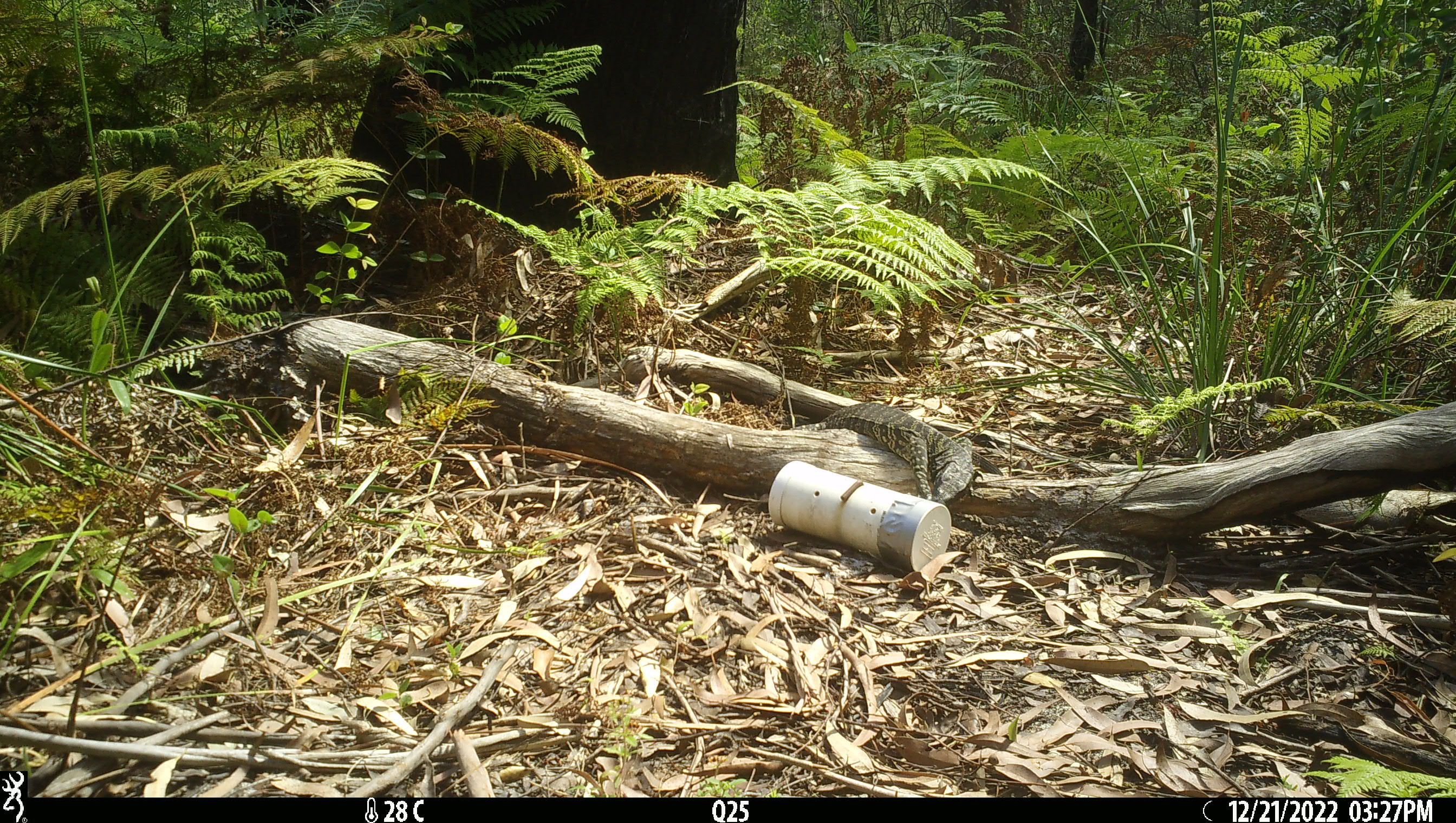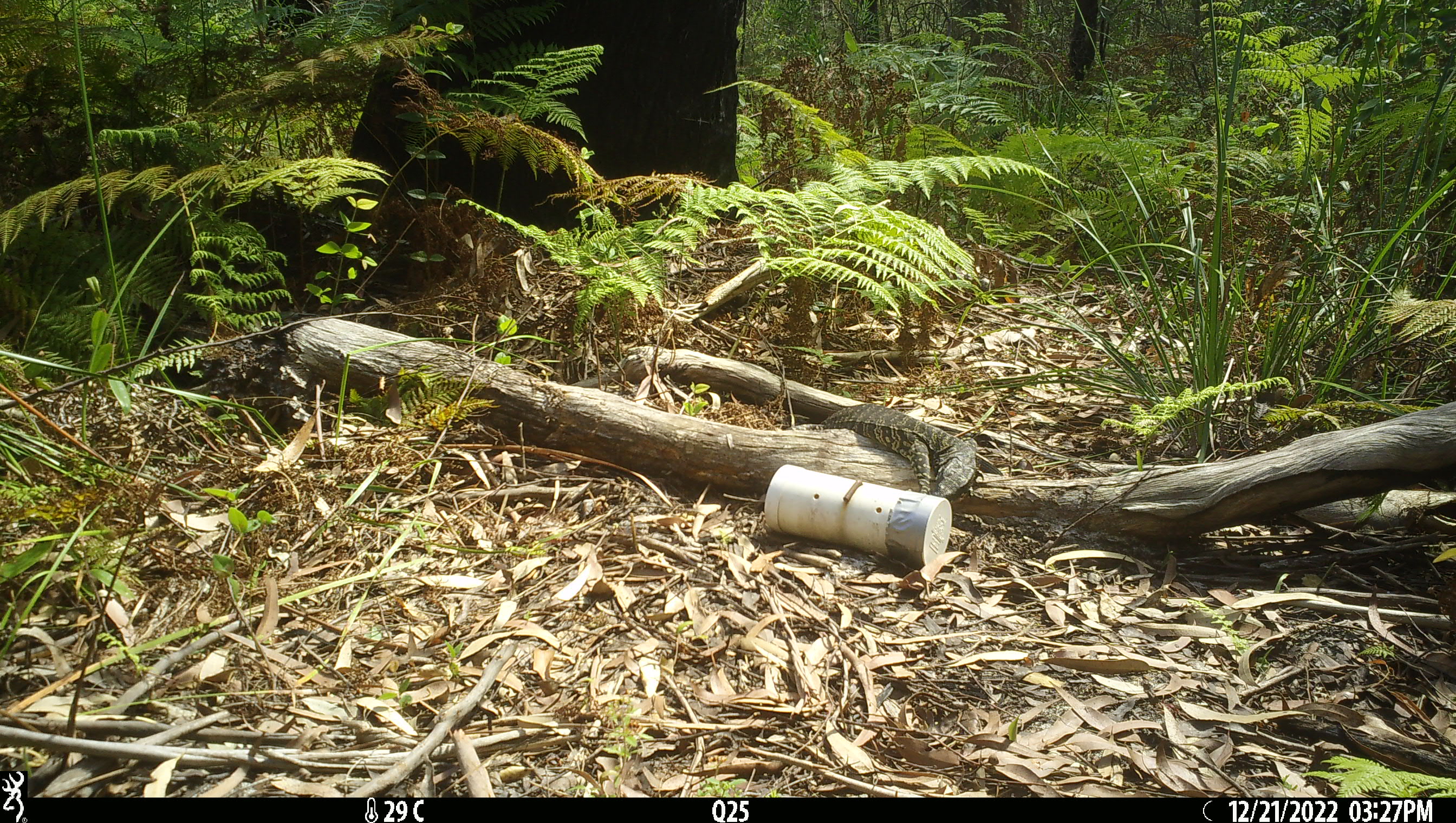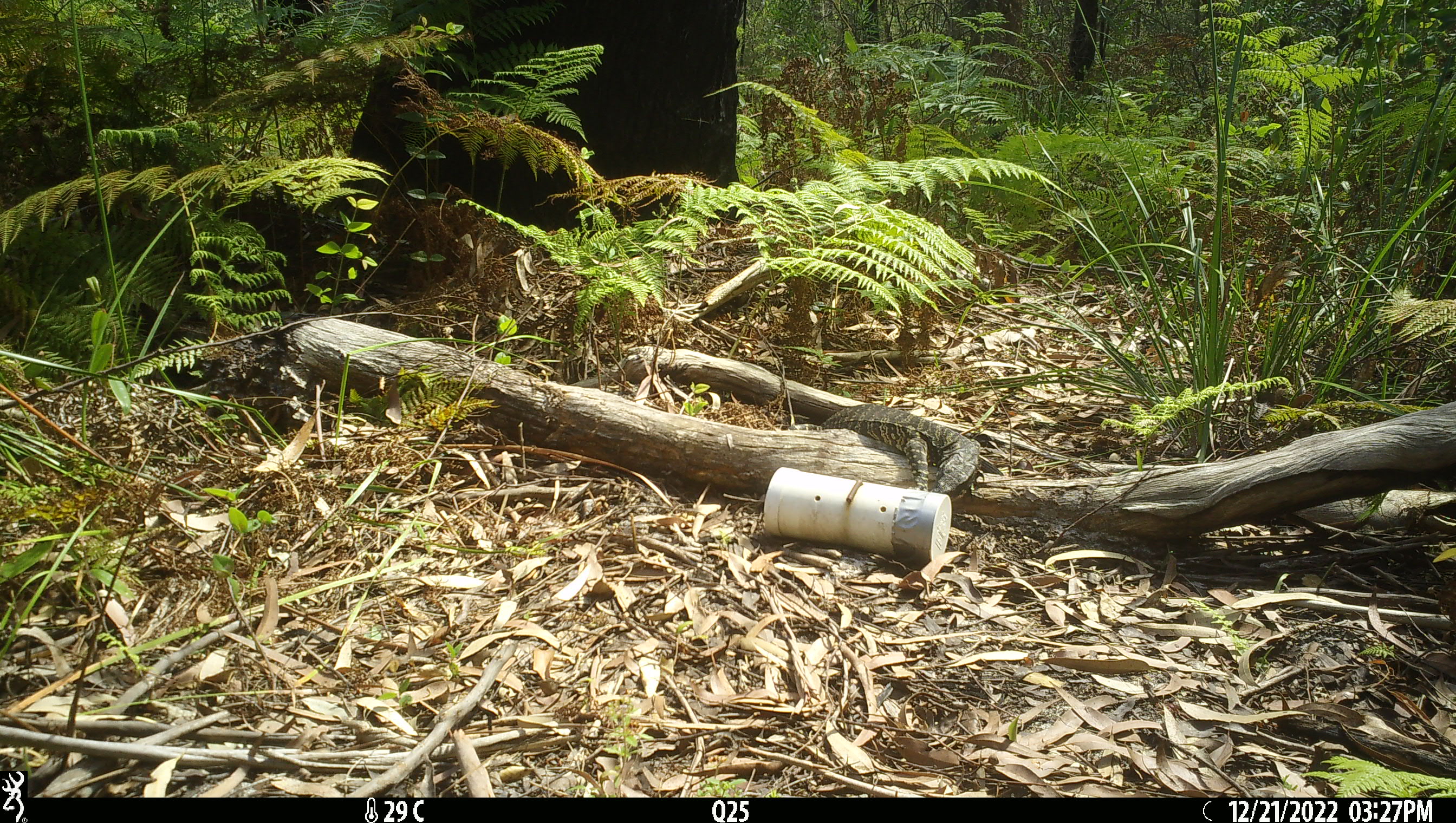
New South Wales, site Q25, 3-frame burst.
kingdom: Animalia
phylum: Chordata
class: Reptilia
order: Squamata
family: Varanidae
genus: Varanus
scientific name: Varanus varius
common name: lace monitor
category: goanna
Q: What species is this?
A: Goanna (lace monitor) (Varanus varius).